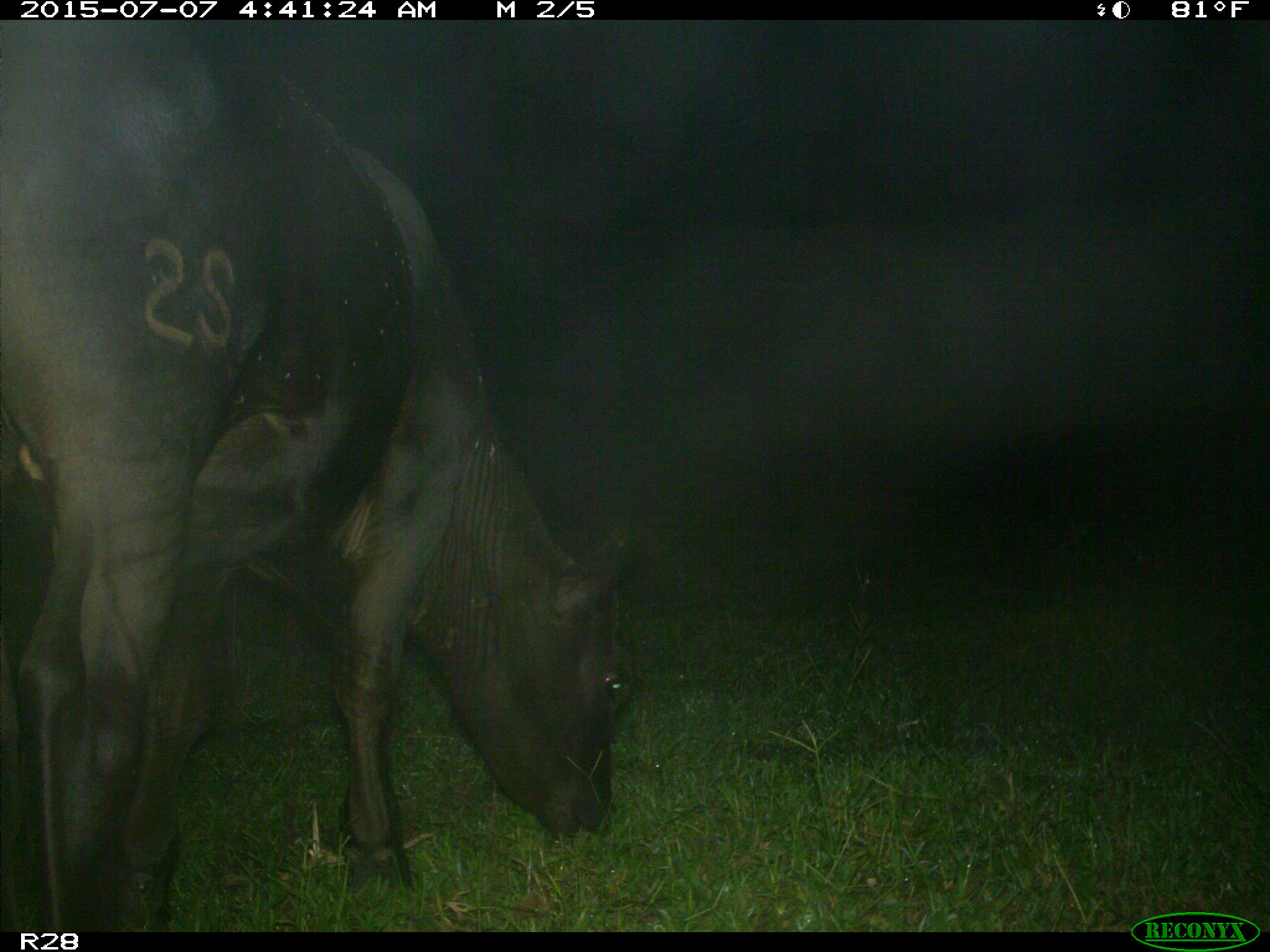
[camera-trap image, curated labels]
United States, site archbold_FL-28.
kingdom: Animalia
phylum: Chordata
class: Mammalia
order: Artiodactyla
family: Bovidae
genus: Bos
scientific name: Bos taurus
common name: domestic cow